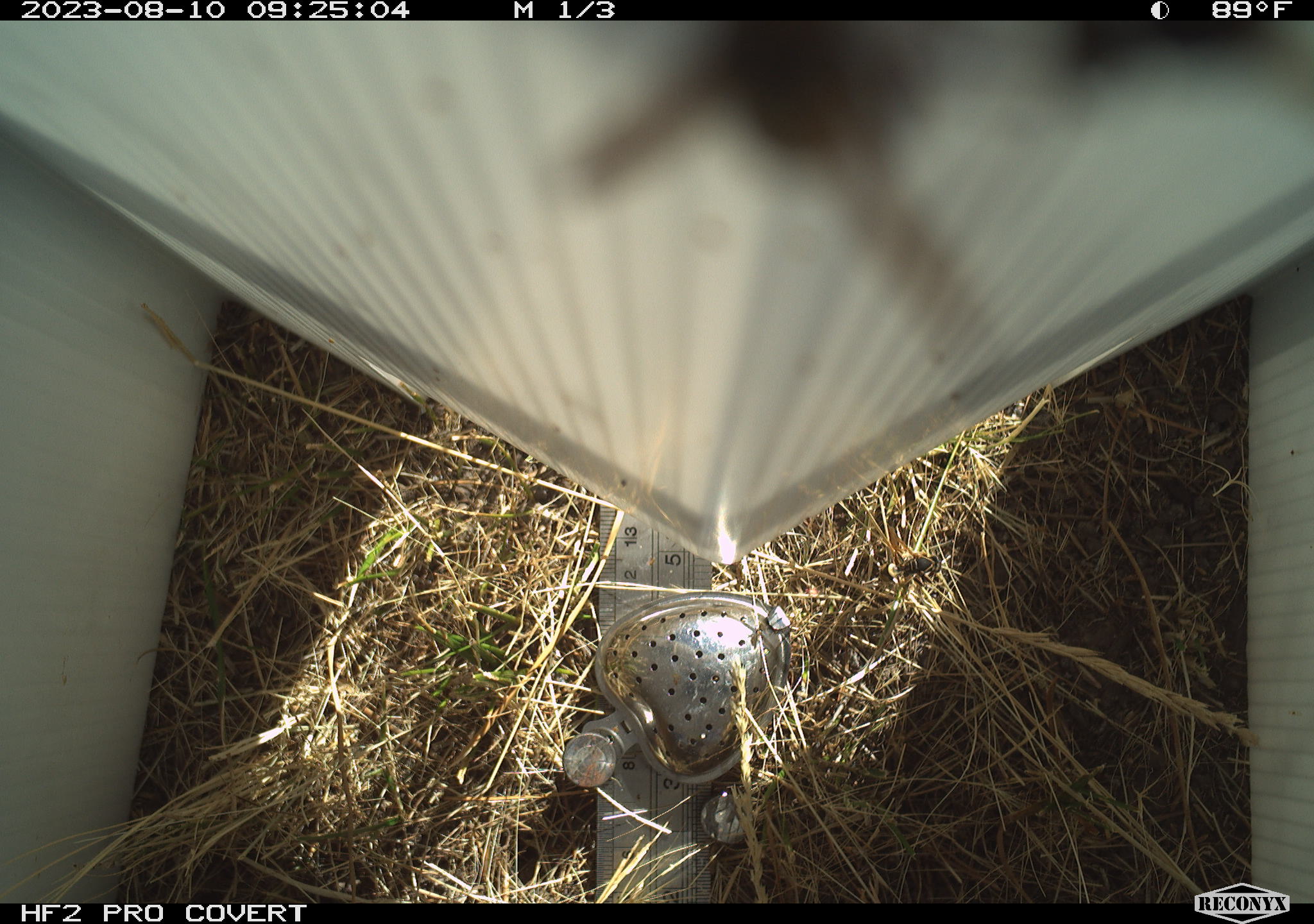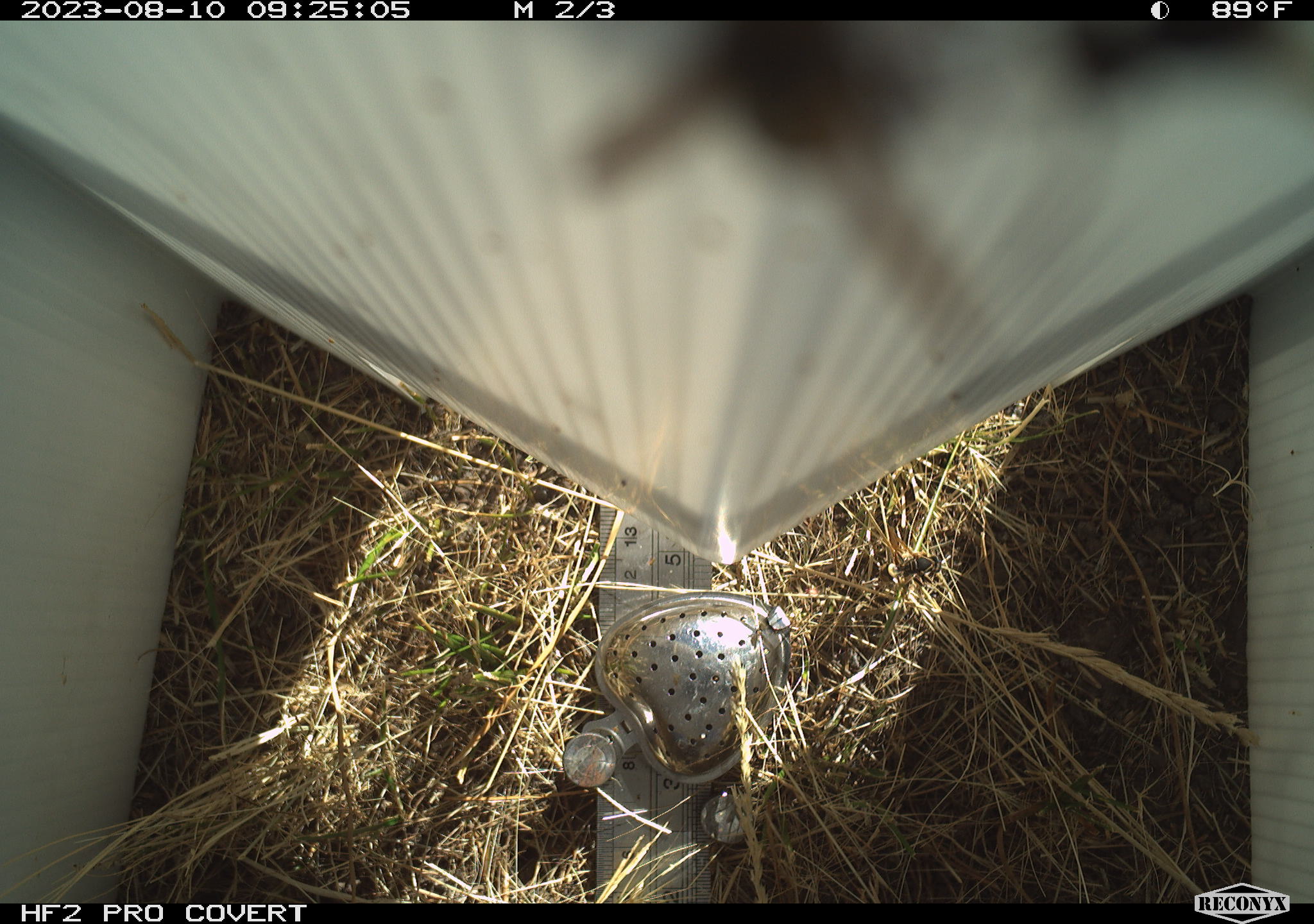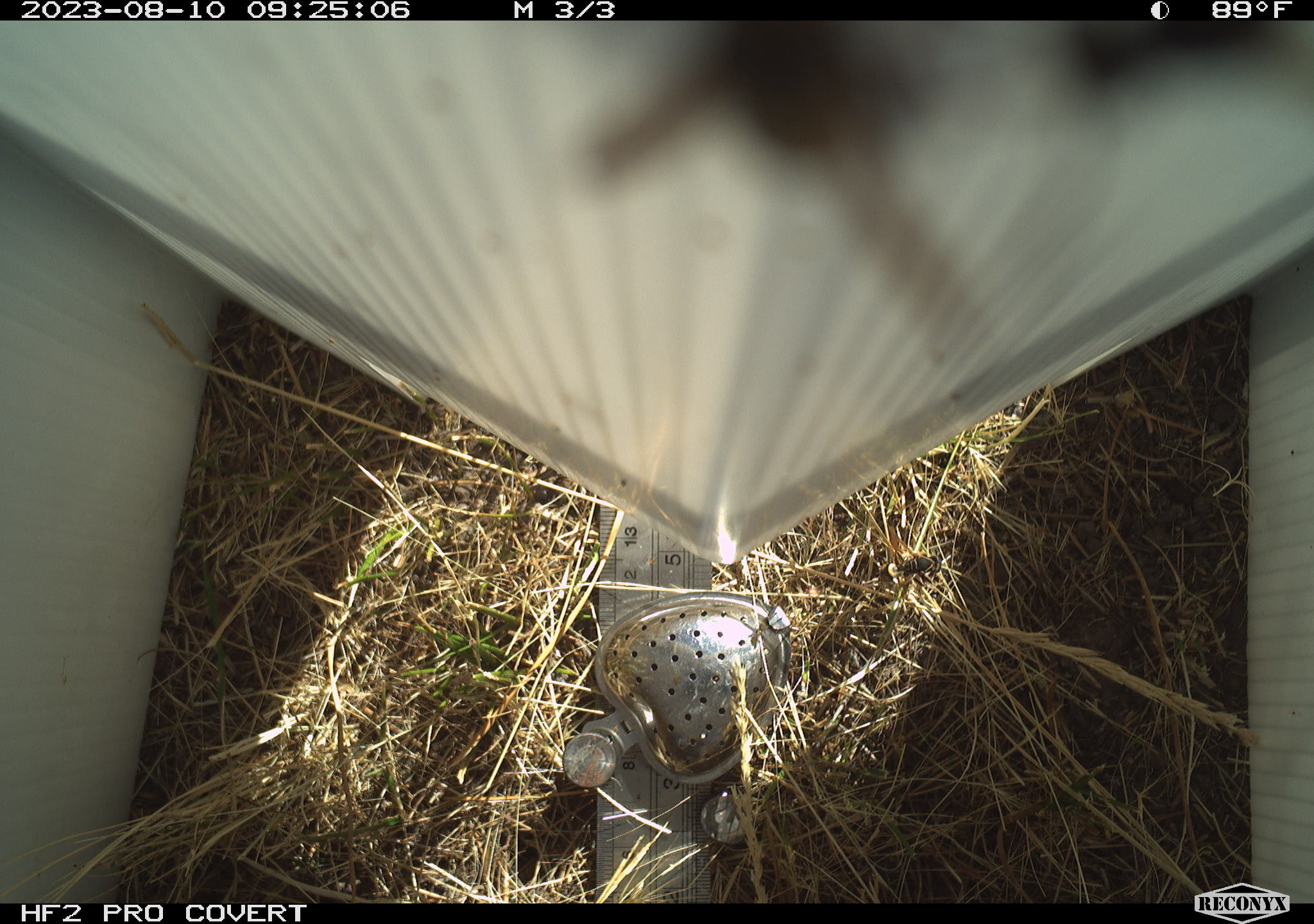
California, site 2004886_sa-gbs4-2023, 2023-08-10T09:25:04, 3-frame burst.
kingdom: Animalia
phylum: Arthropoda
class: Insecta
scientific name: Insecta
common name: insect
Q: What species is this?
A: Insect (Insecta).